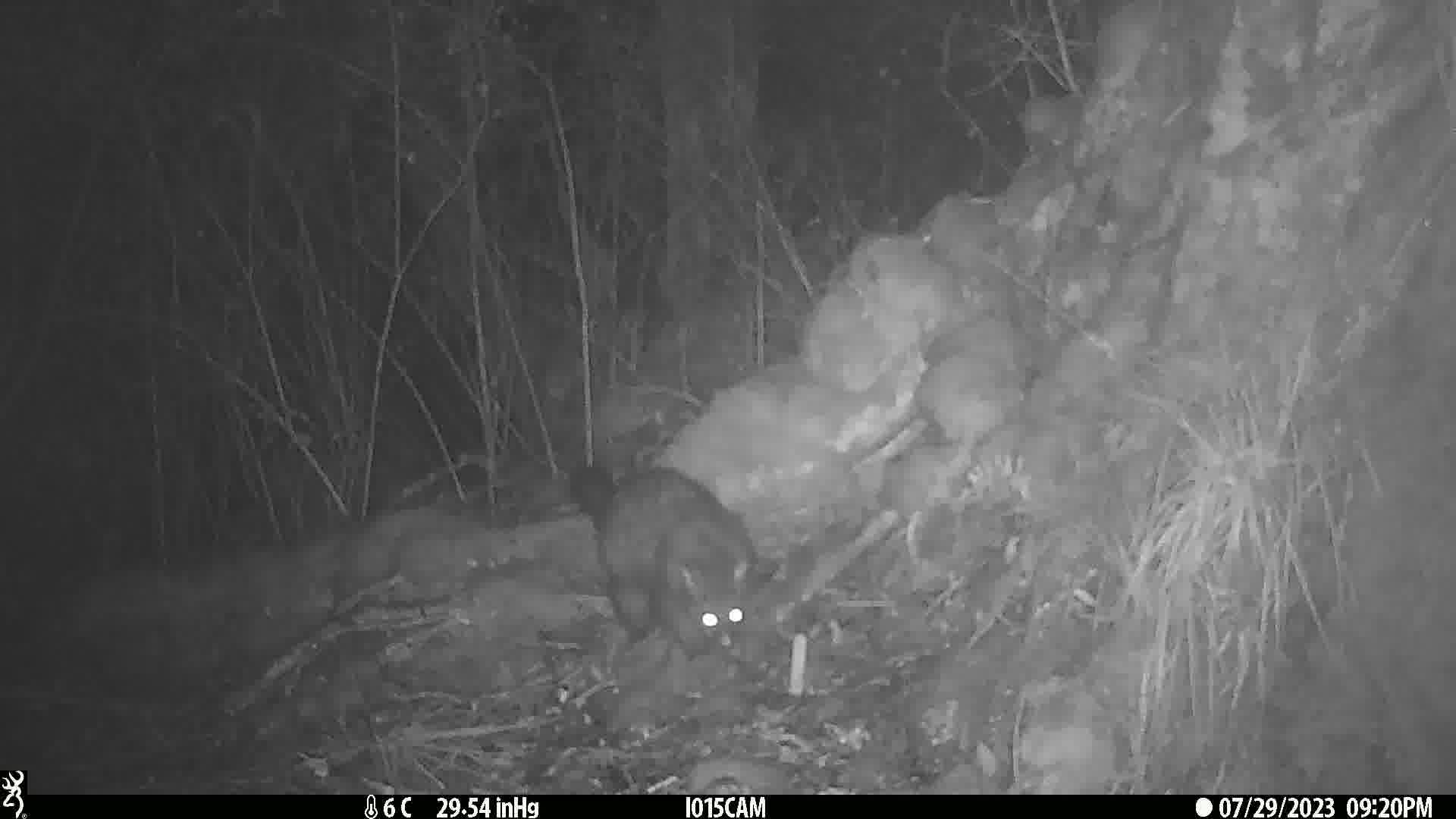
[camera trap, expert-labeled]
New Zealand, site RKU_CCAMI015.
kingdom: Animalia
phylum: Chordata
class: Mammalia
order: Diprotodontia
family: Phalangeridae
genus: Trichosurus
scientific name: Trichosurus vulpecula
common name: common brushtail possum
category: possum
Possum (common brushtail possum) (Trichosurus vulpecula).